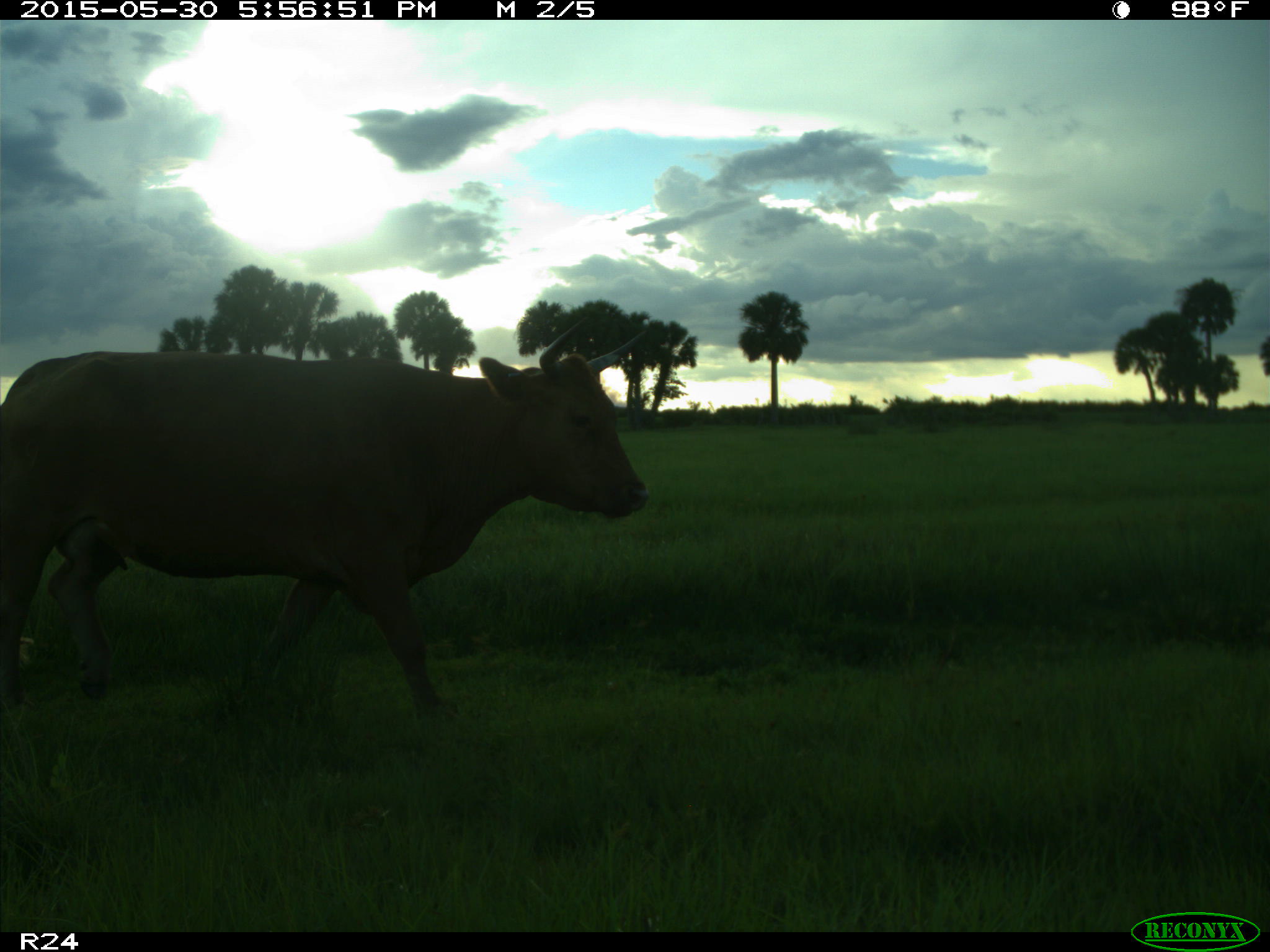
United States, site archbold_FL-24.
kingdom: Animalia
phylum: Chordata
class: Mammalia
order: Artiodactyla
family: Bovidae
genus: Bos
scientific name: Bos taurus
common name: domestic cow